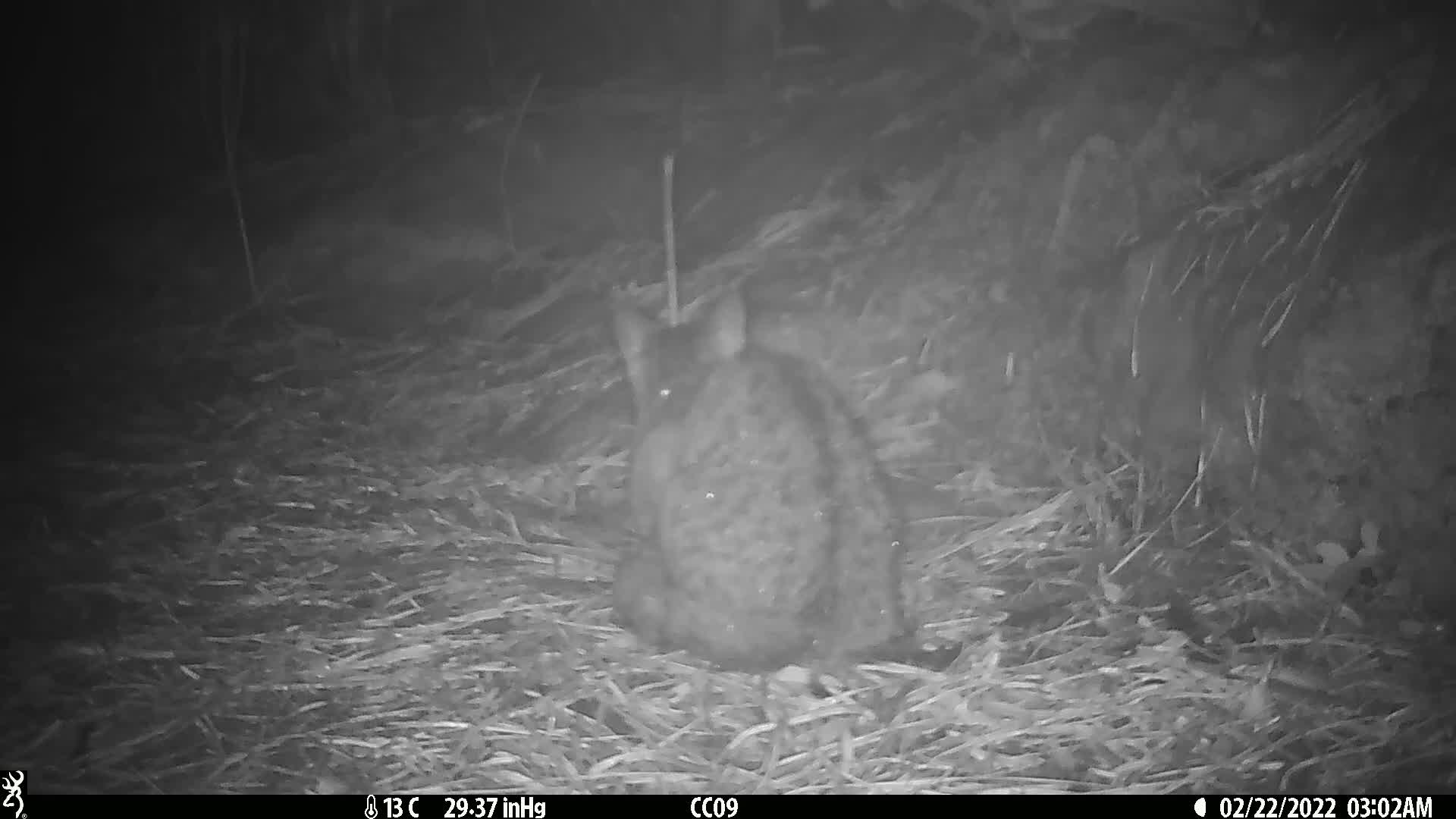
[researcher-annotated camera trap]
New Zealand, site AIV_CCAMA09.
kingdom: Animalia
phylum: Chordata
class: Mammalia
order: Carnivora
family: Felidae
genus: Felis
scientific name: Felis catus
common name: domestic cat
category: cat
Cat (domestic cat) (Felis catus).